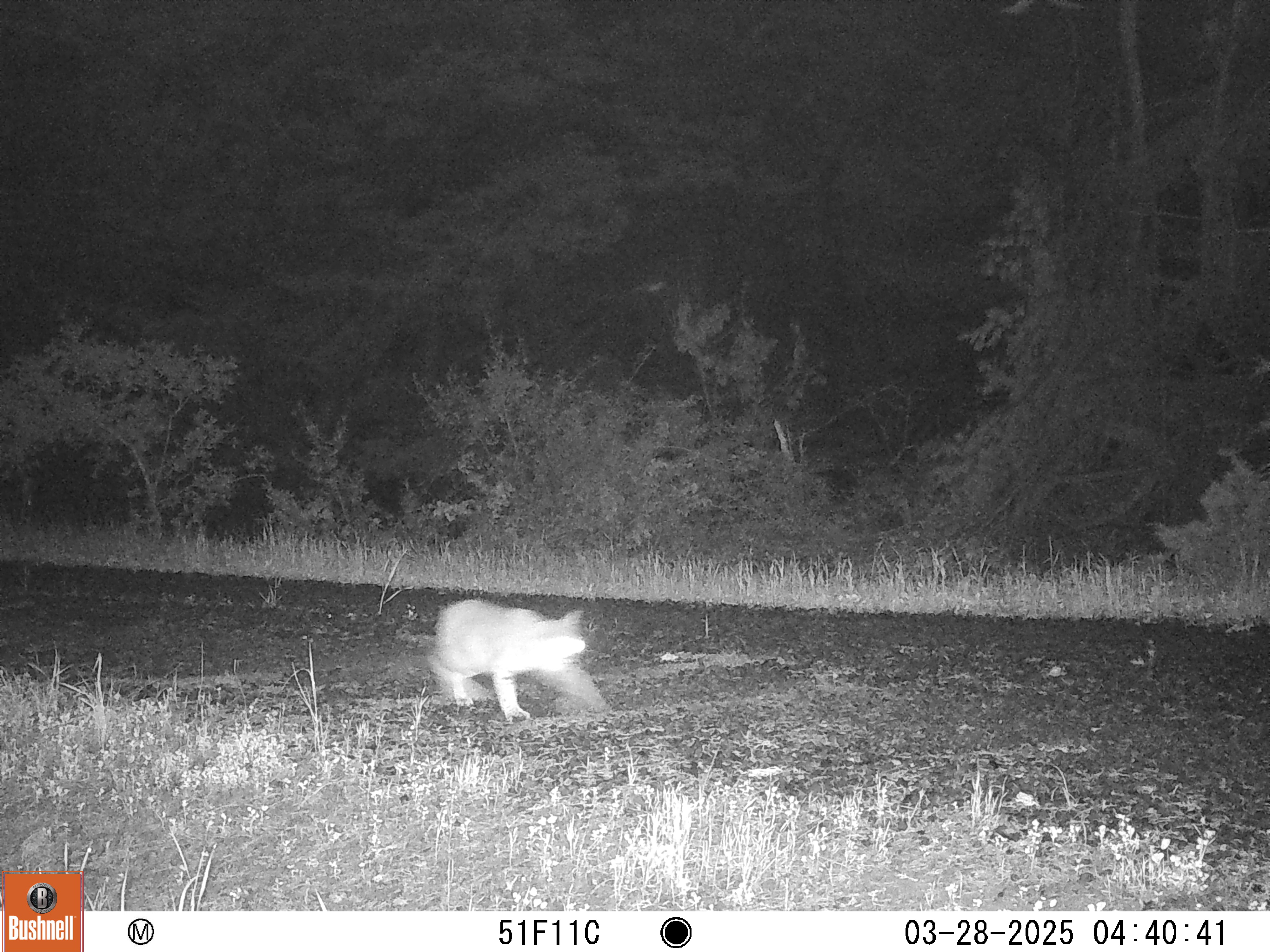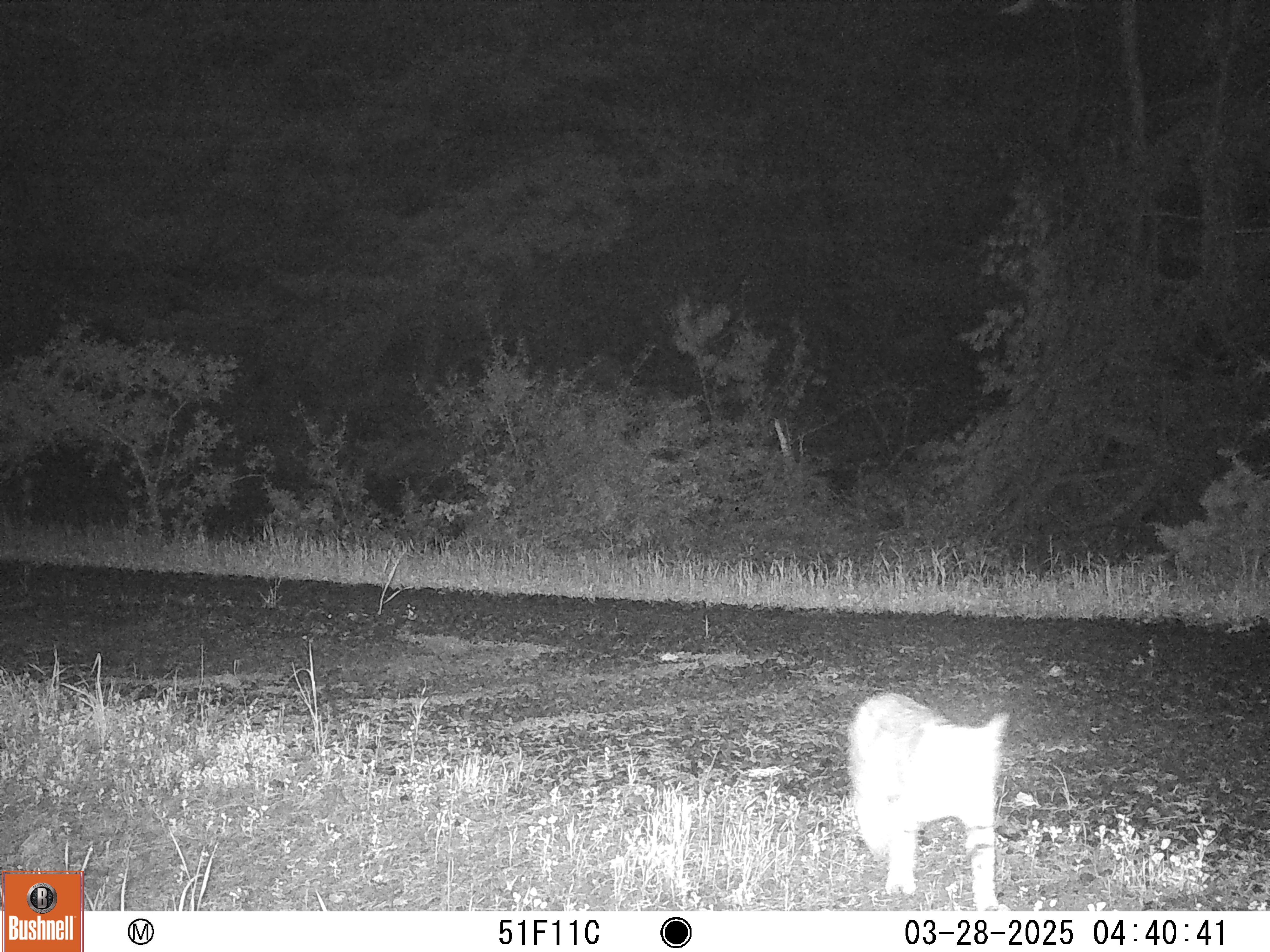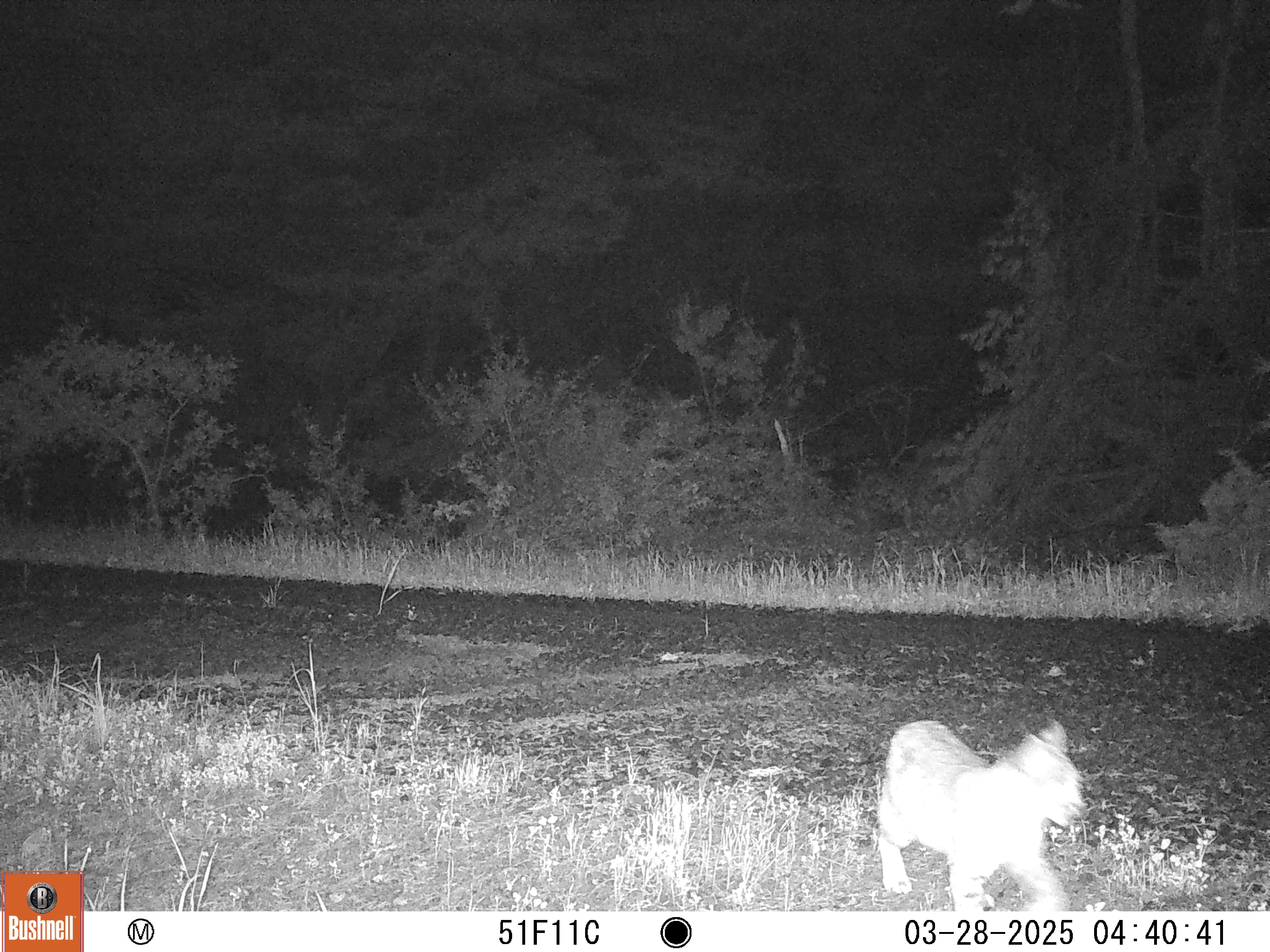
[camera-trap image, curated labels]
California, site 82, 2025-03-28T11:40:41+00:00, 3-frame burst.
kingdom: Animalia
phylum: Chordata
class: Mammalia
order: Carnivora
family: Felidae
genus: Lynx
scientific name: Lynx rufus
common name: bobcat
Bobcat (Lynx rufus).